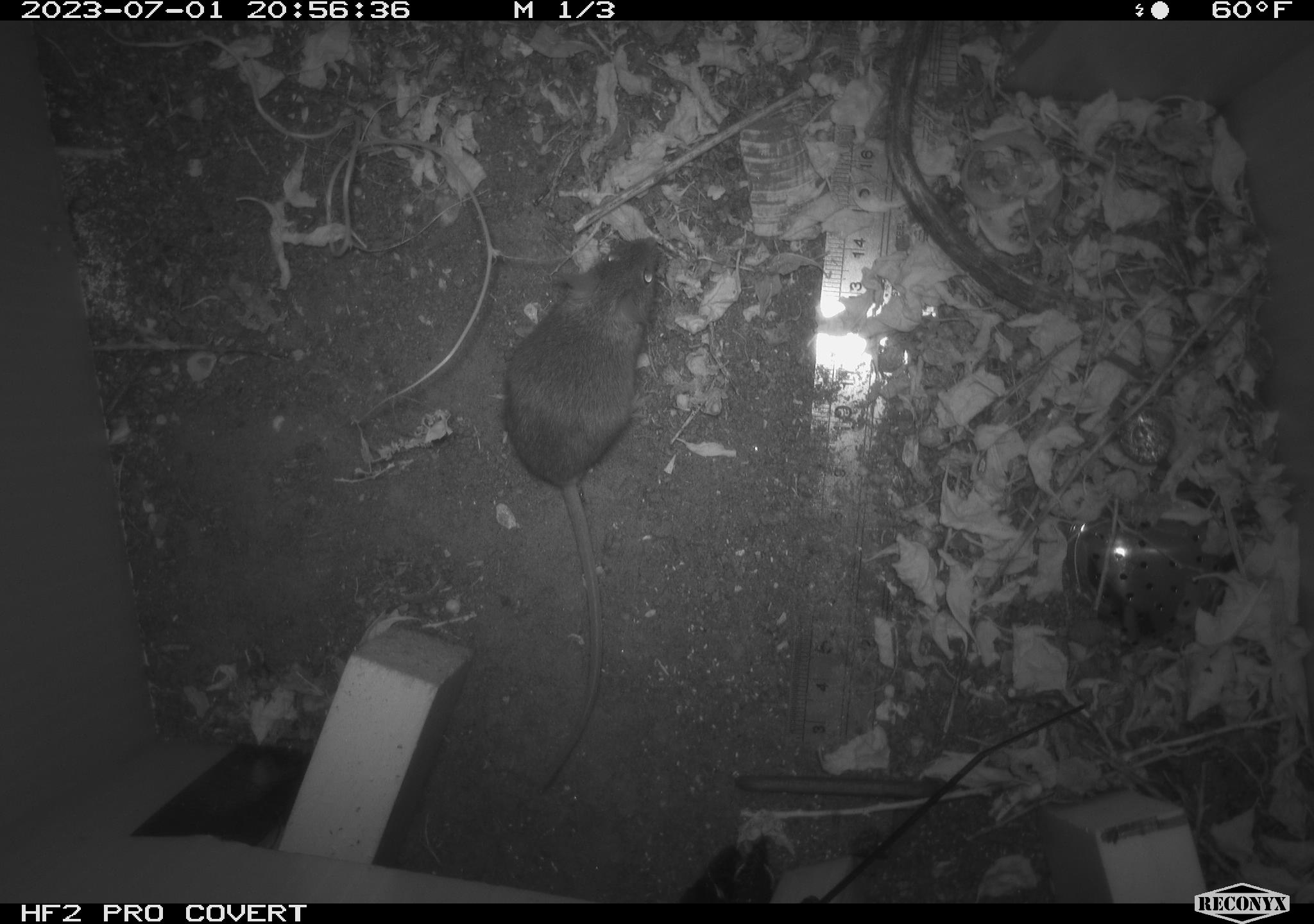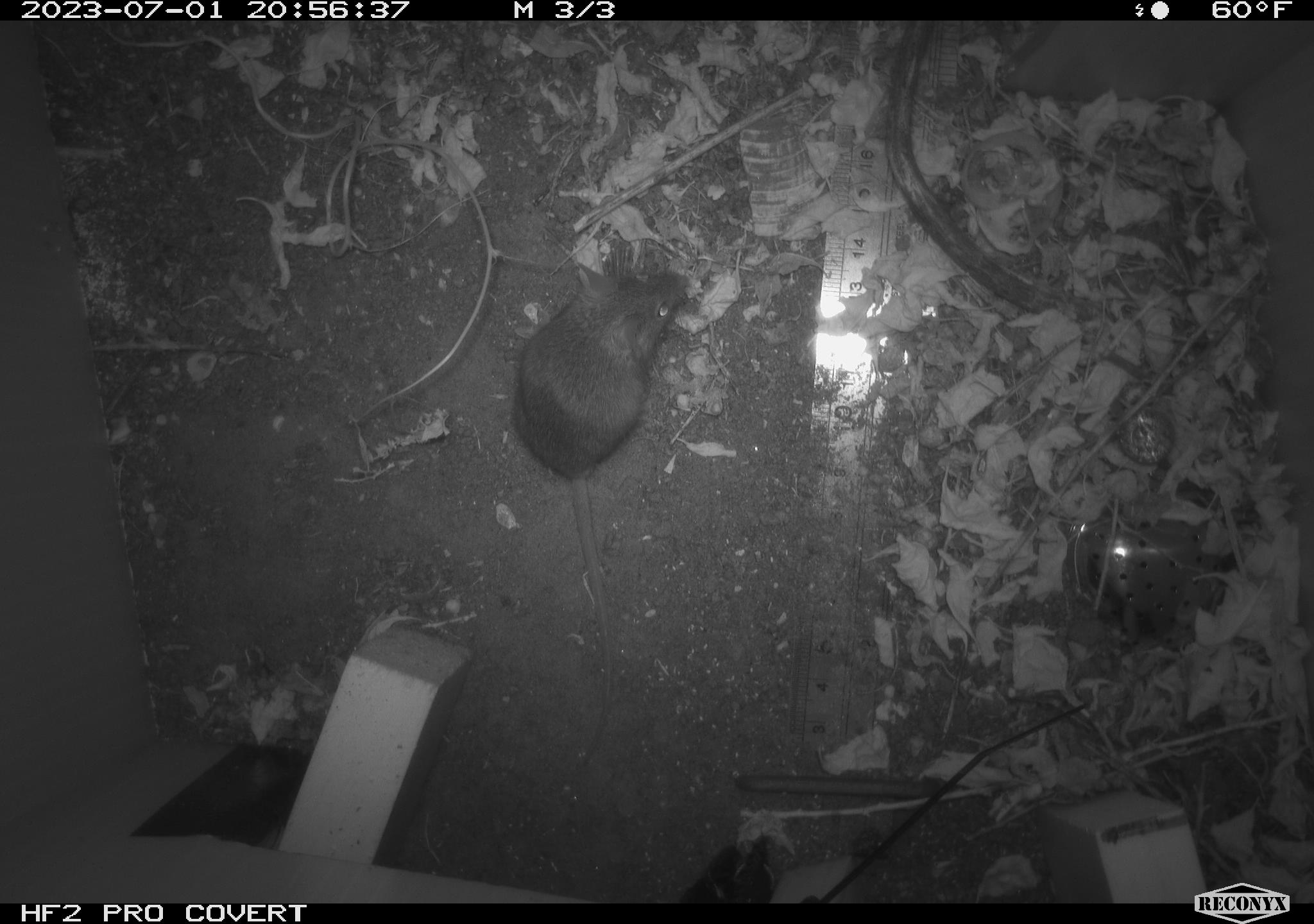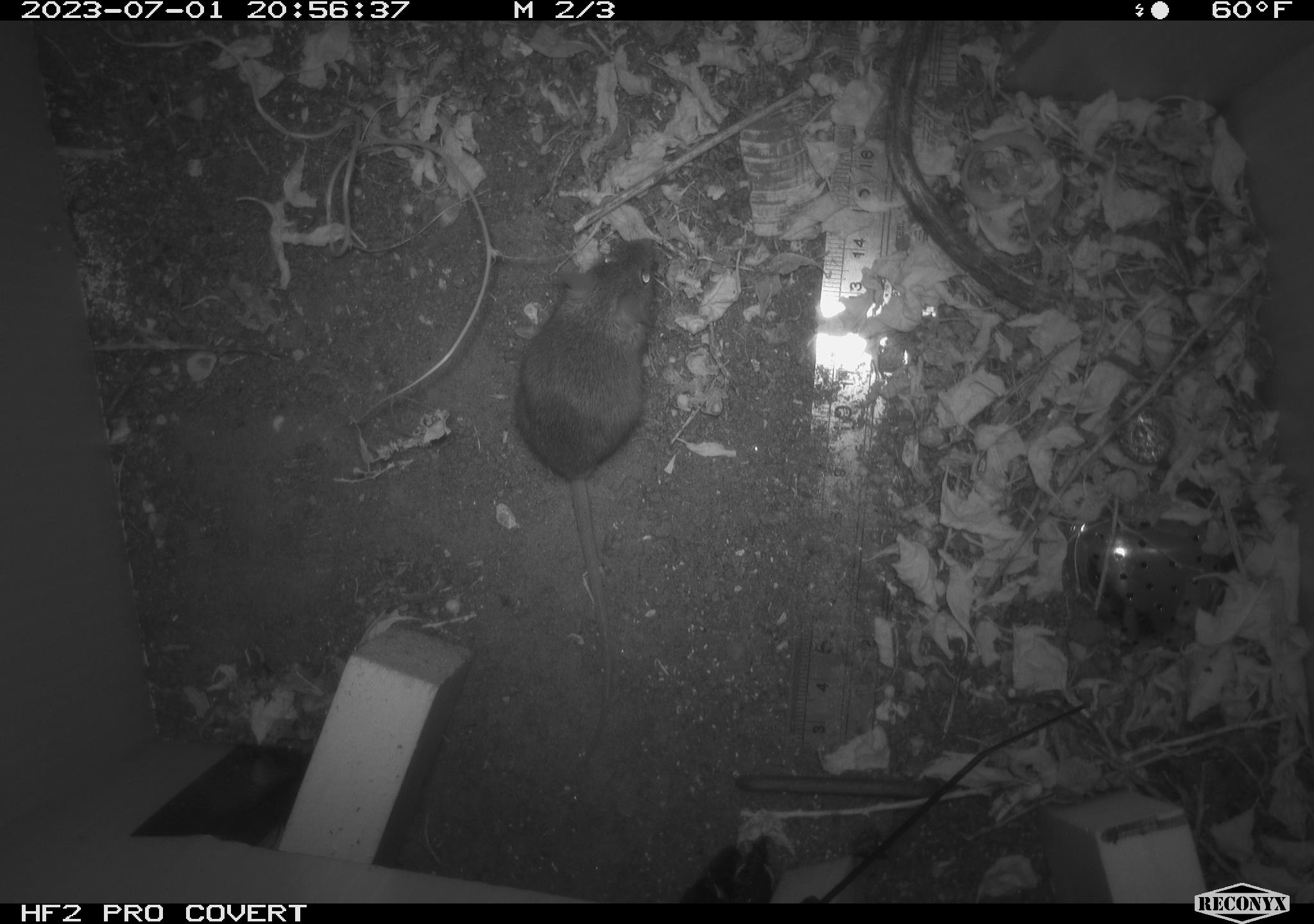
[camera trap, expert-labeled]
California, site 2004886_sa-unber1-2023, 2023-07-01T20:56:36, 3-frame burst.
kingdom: Animalia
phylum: Chordata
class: Mammalia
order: Rodentia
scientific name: Rodentia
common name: mouse species